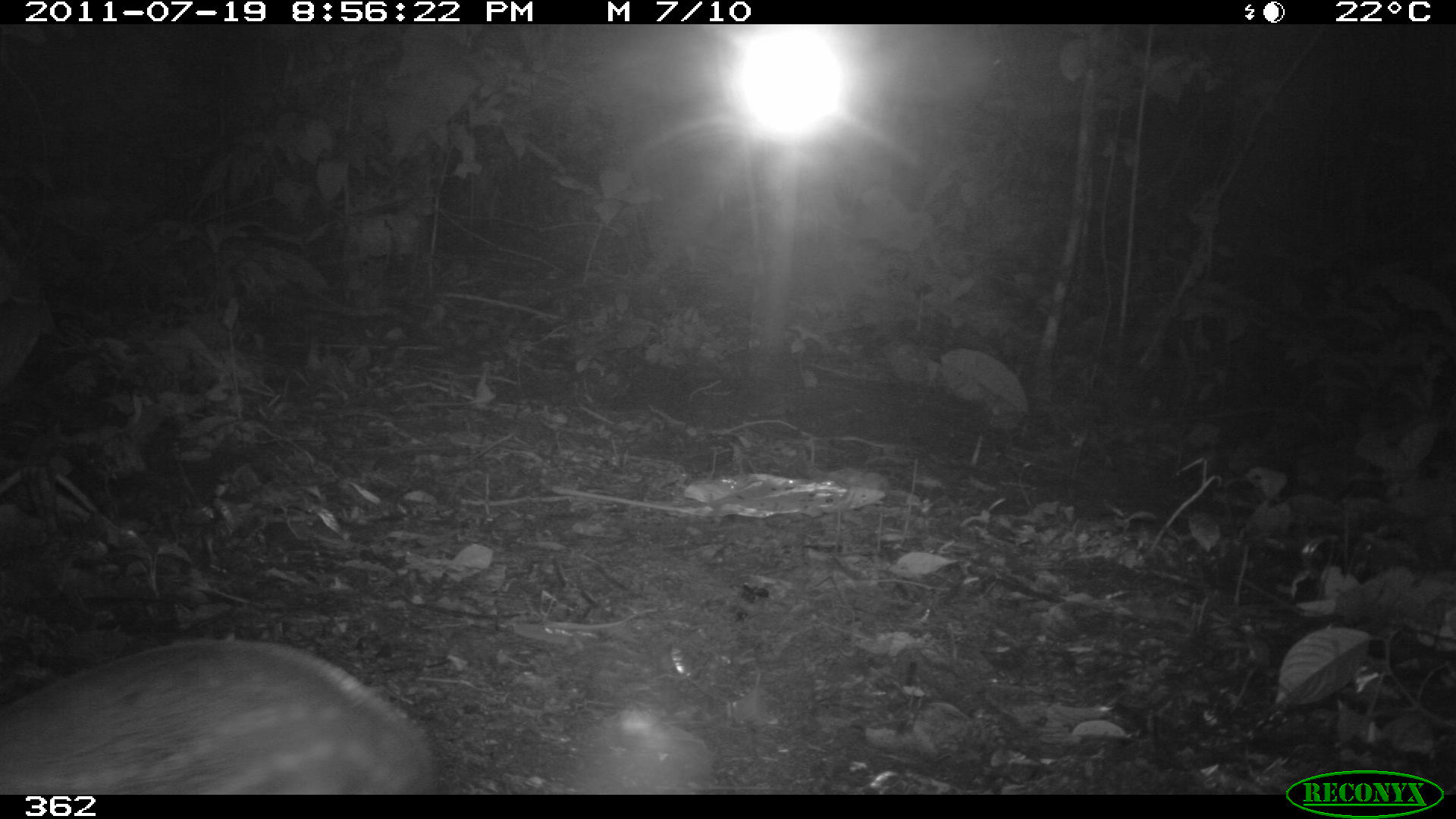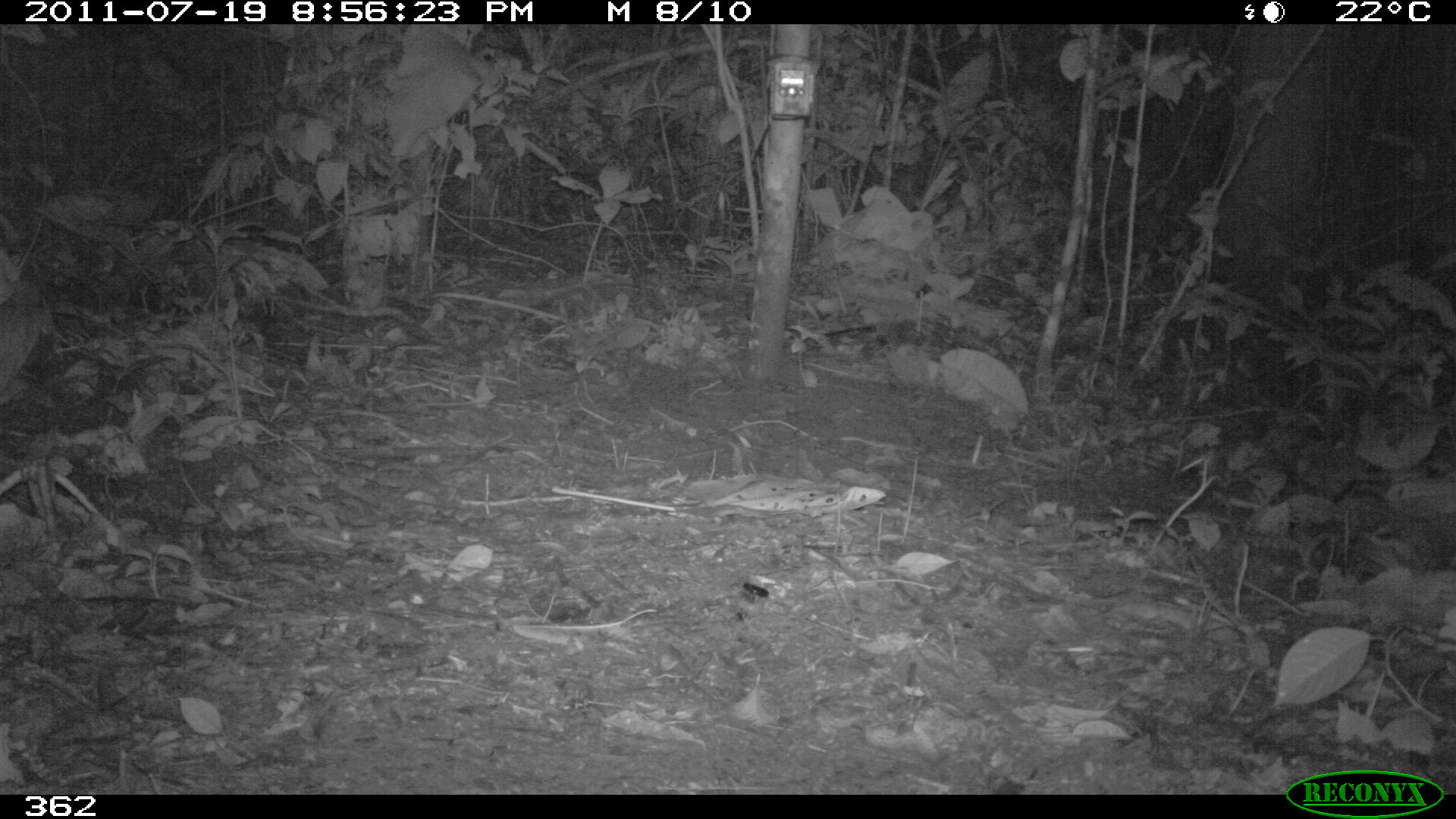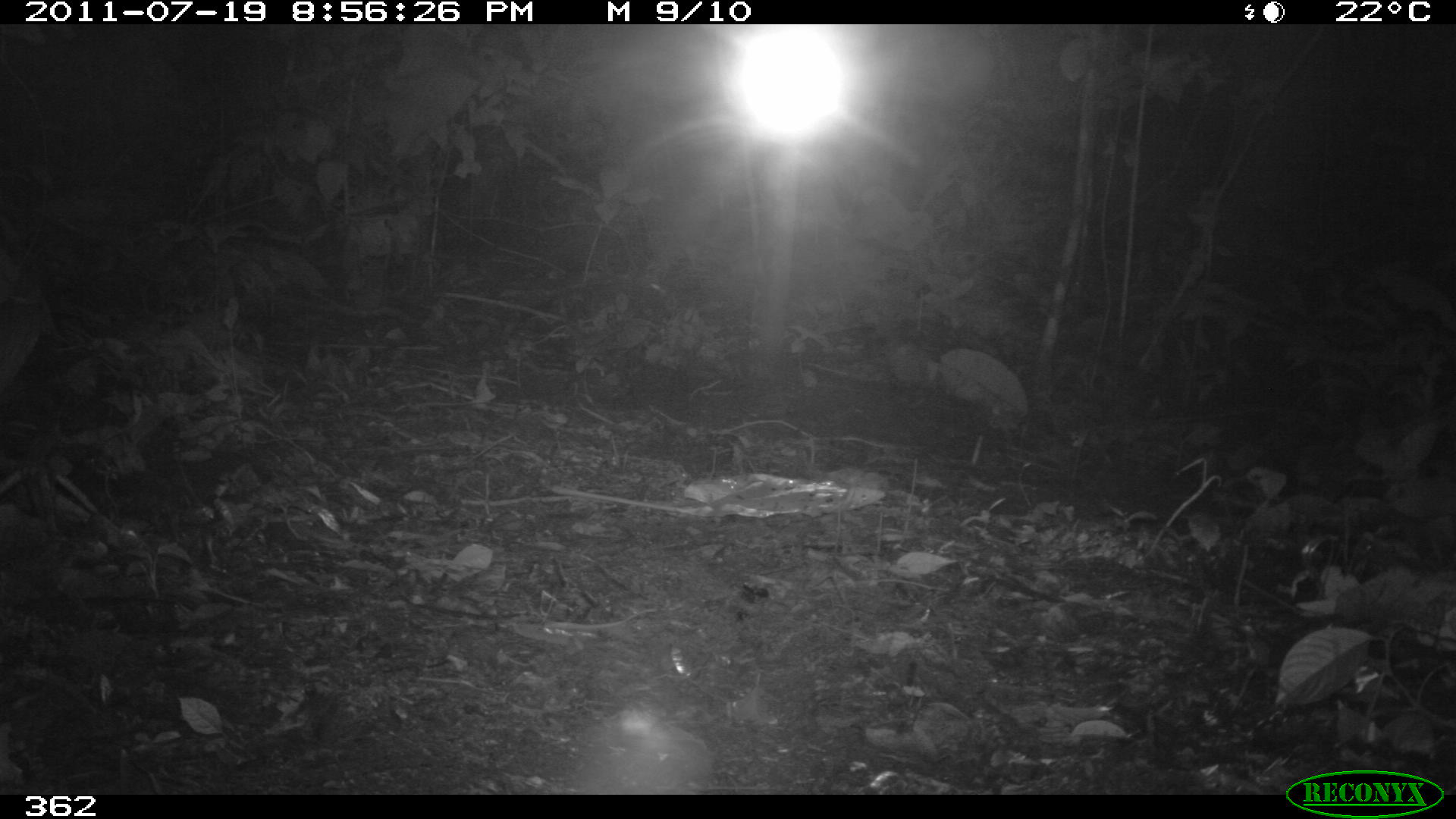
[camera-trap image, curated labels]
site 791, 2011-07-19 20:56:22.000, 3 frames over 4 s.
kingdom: Animalia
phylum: Chordata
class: Mammalia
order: Rodentia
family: Cuniculidae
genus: Cuniculus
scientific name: Cuniculus paca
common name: spotted paca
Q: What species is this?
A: Cuniculus paca (spotted paca).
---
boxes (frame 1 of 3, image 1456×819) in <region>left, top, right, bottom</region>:
cuniculus paca: <region>0, 638, 440, 795</region>